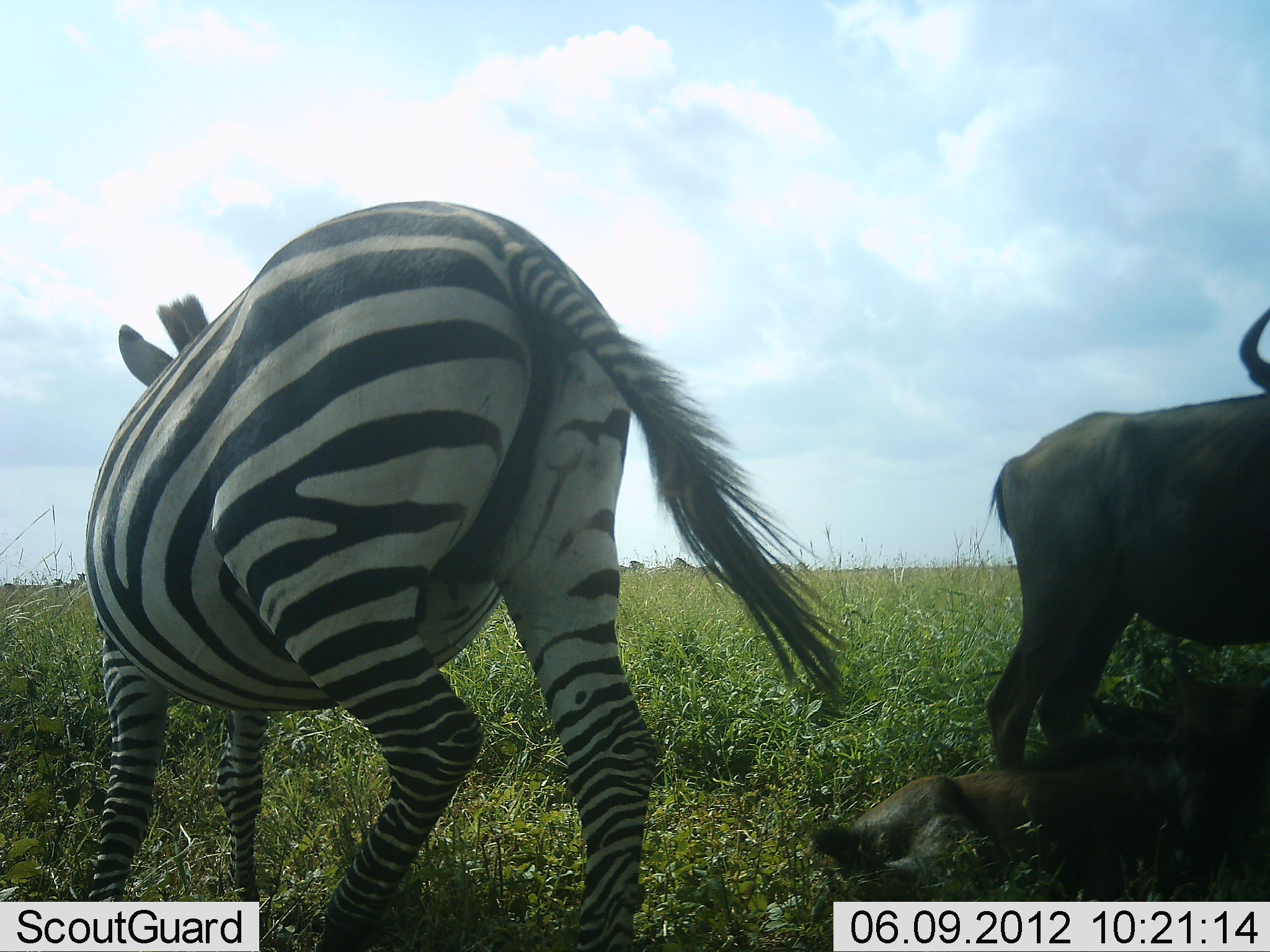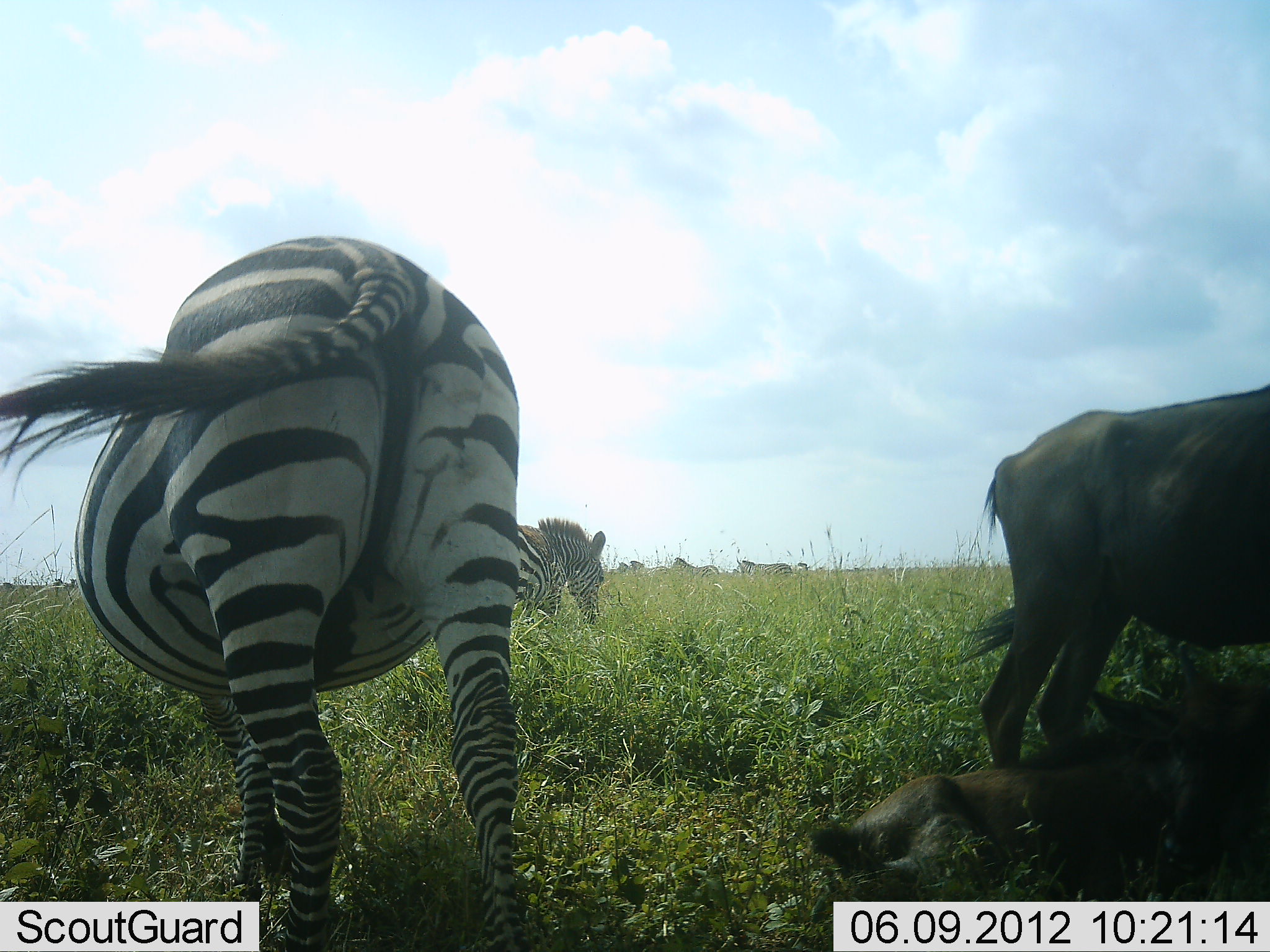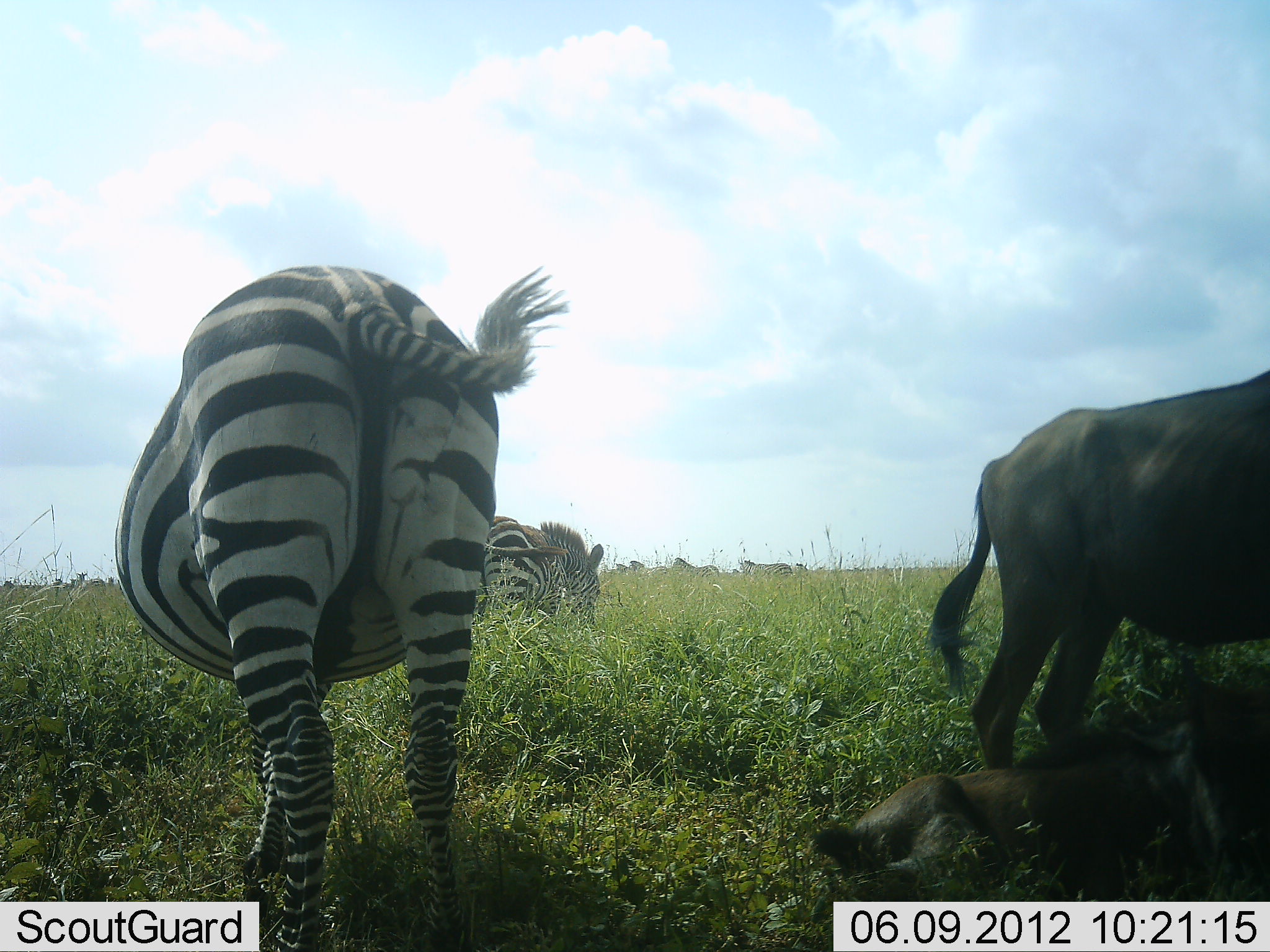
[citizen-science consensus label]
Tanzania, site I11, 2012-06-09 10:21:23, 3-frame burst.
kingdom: Animalia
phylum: Chordata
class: Mammalia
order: Artiodactyla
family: Bovidae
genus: Connochaetes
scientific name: Connochaetes taurinus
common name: blue wildebeest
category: wildebeest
Wildebeest (blue wildebeest) (Connochaetes taurinus), count 2. Behavior (volunteer vote fractions): standing 80%, resting 90%, moving 0%, interacting 0%. Young present (vote fraction): 50%. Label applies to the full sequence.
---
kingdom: Animalia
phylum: Chordata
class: Mammalia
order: Perissodactyla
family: Equidae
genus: Equus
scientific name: Equus quagga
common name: plains zebra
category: zebra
Zebra (plains zebra) (Equus quagga), count 2. Behavior (volunteer vote fractions): standing 57%, resting 7%, moving 50%, interacting 0%. Young present (vote fraction): 0%. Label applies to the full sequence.